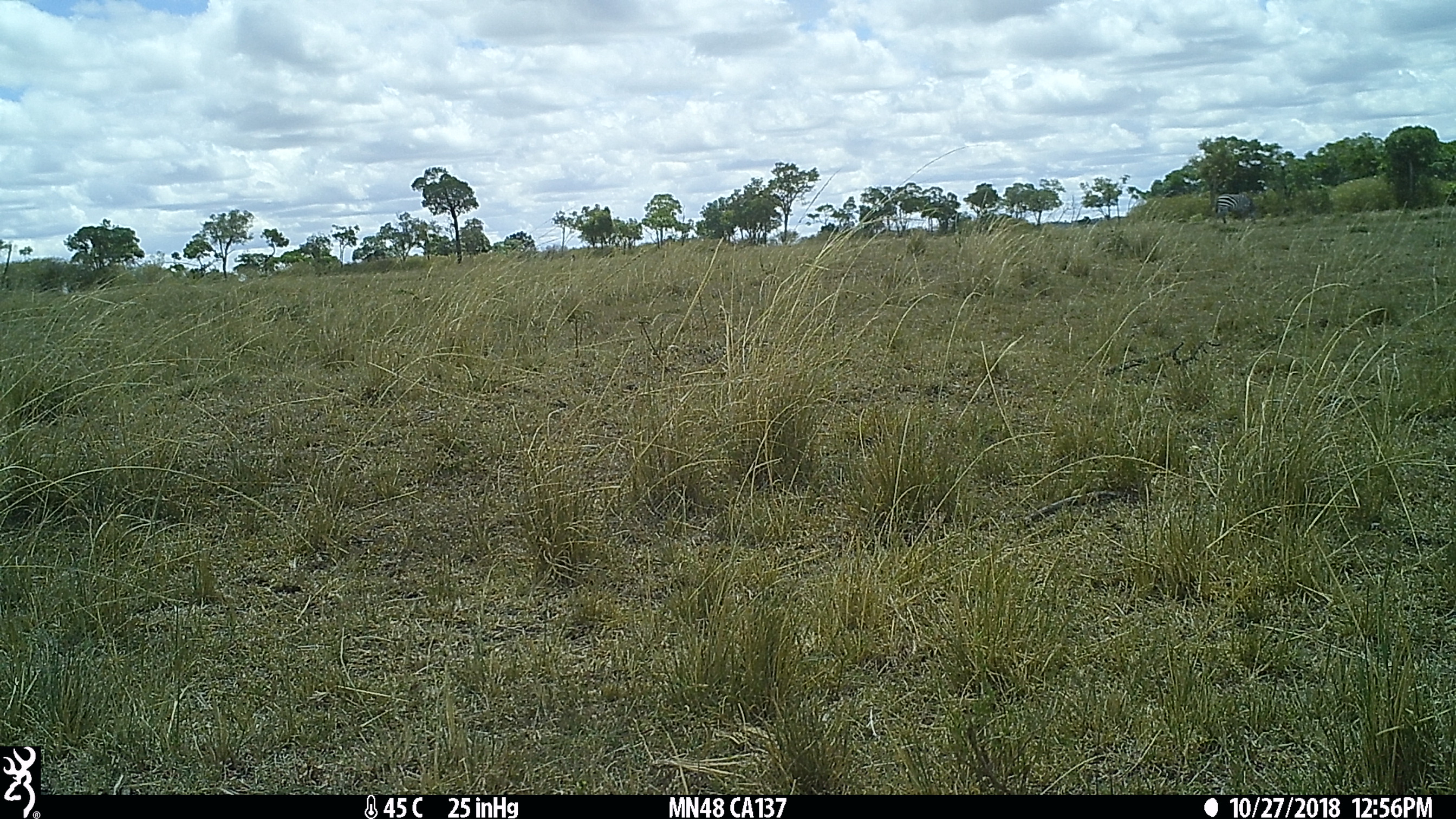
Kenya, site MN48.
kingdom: Animalia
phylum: Chordata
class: Mammalia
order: Perissodactyla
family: Equidae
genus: Equus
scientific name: Equus quagga burchellii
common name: burchell's zebra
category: zebra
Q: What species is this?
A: Zebra (burchell's zebra) (Equus quagga burchellii).